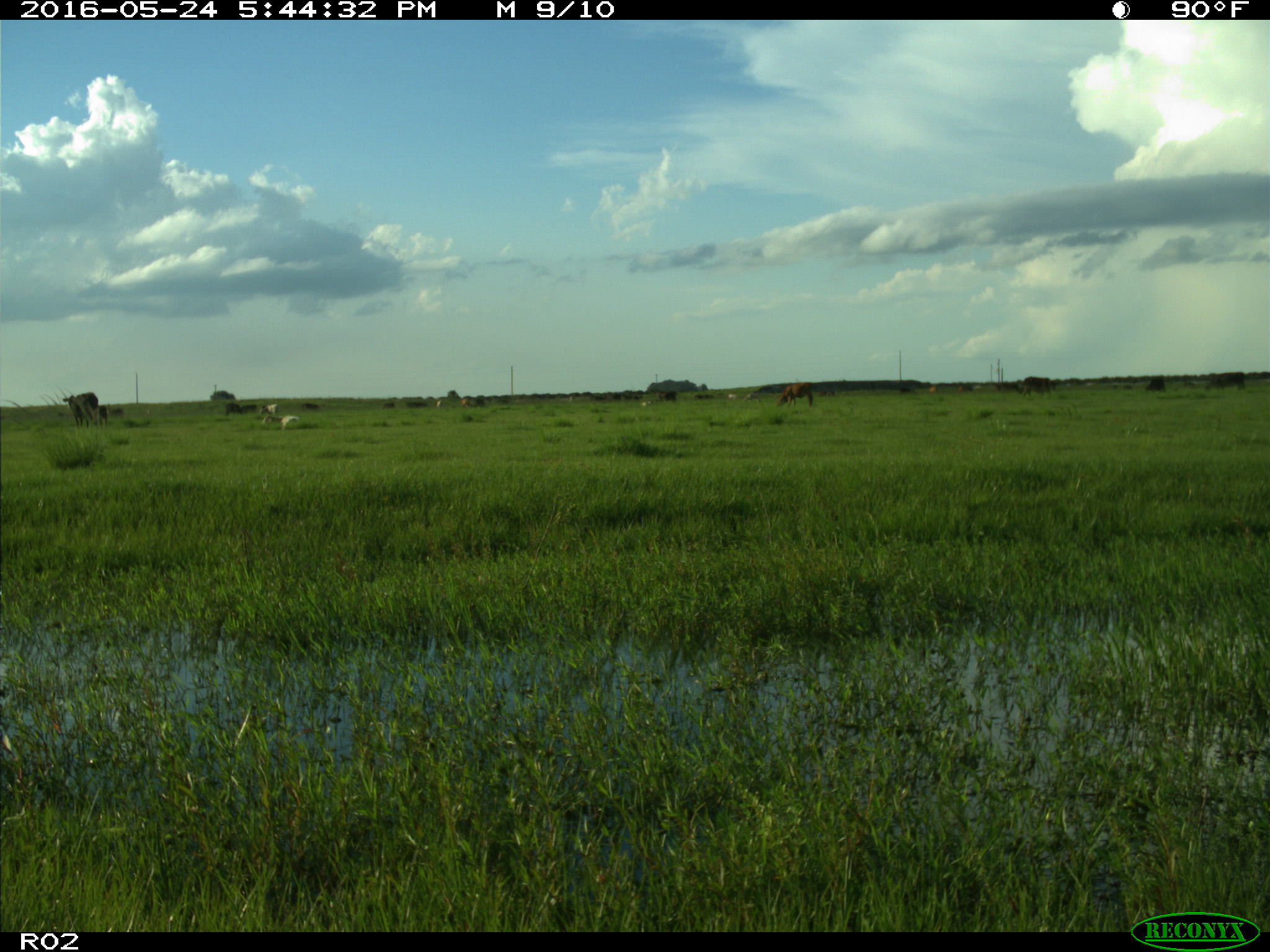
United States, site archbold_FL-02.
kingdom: Animalia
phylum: Chordata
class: Mammalia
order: Artiodactyla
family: Bovidae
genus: Bos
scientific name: Bos taurus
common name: domestic cow